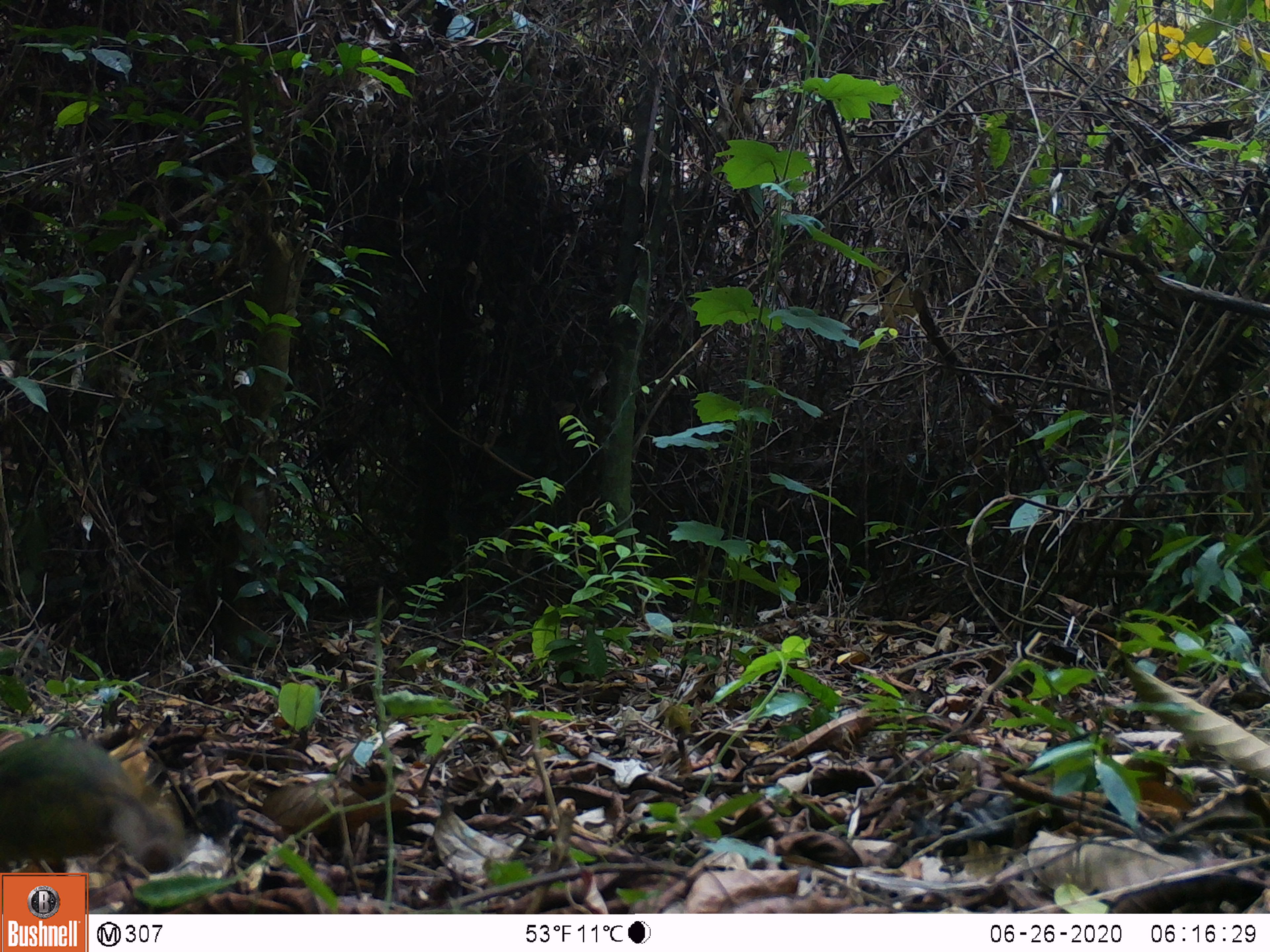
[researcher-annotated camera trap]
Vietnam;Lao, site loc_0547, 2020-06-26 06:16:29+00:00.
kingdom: Animalia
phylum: Chordata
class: Aves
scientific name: Aves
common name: bird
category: unidentified bird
Unidentified bird (bird) (Aves). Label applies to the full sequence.